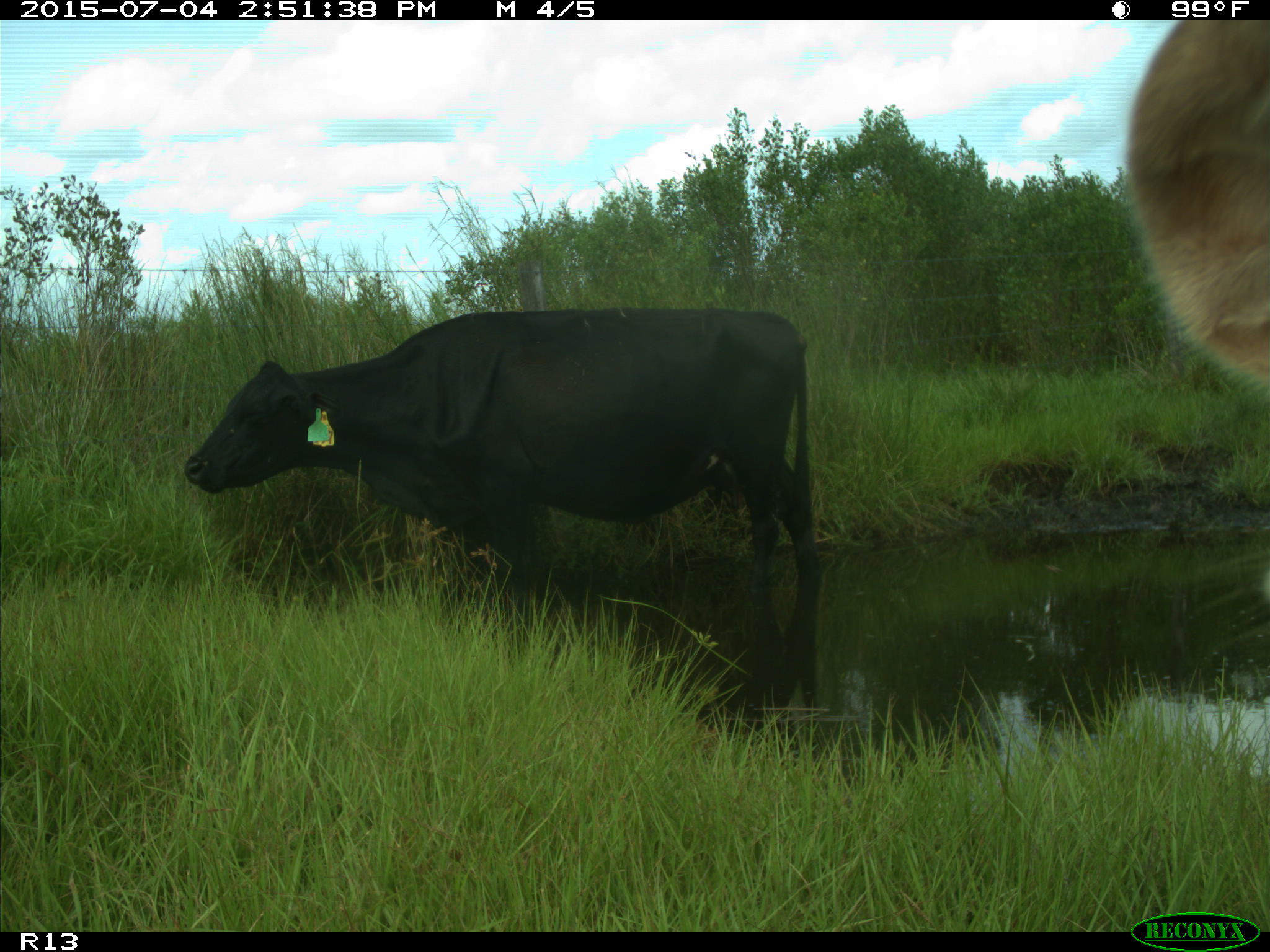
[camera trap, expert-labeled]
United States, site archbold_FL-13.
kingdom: Animalia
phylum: Chordata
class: Mammalia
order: Artiodactyla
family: Bovidae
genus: Bos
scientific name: Bos taurus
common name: domestic cow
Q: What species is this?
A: Bos taurus (domestic cow).